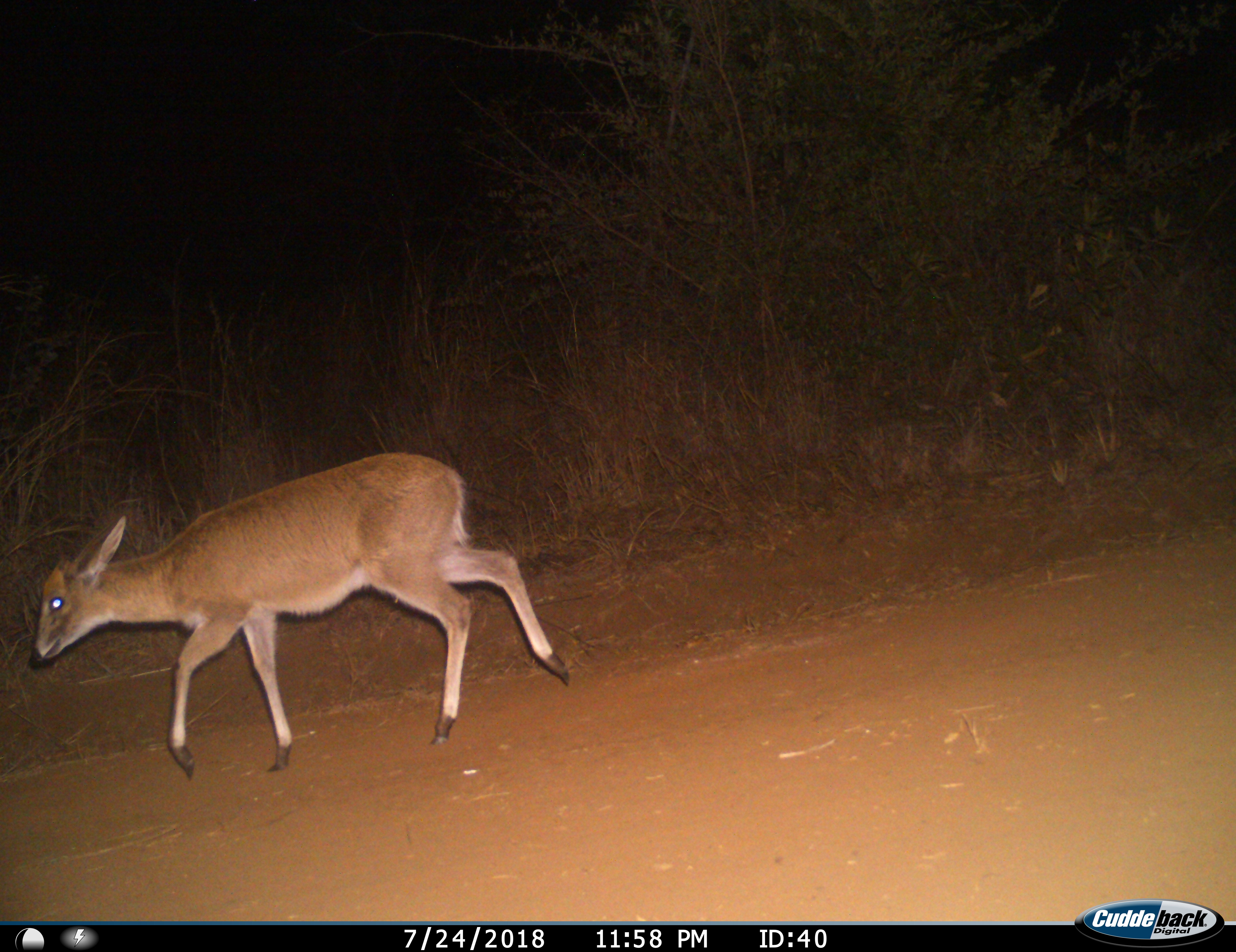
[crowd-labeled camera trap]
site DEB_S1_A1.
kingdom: Animalia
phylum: Chordata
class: Mammalia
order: Artiodactyla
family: Bovidae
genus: Sylvicapra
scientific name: Sylvicapra grimmia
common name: common duiker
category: duikercommongrey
Duikercommongrey (common duiker) (Sylvicapra grimmia), count 1. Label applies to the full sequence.